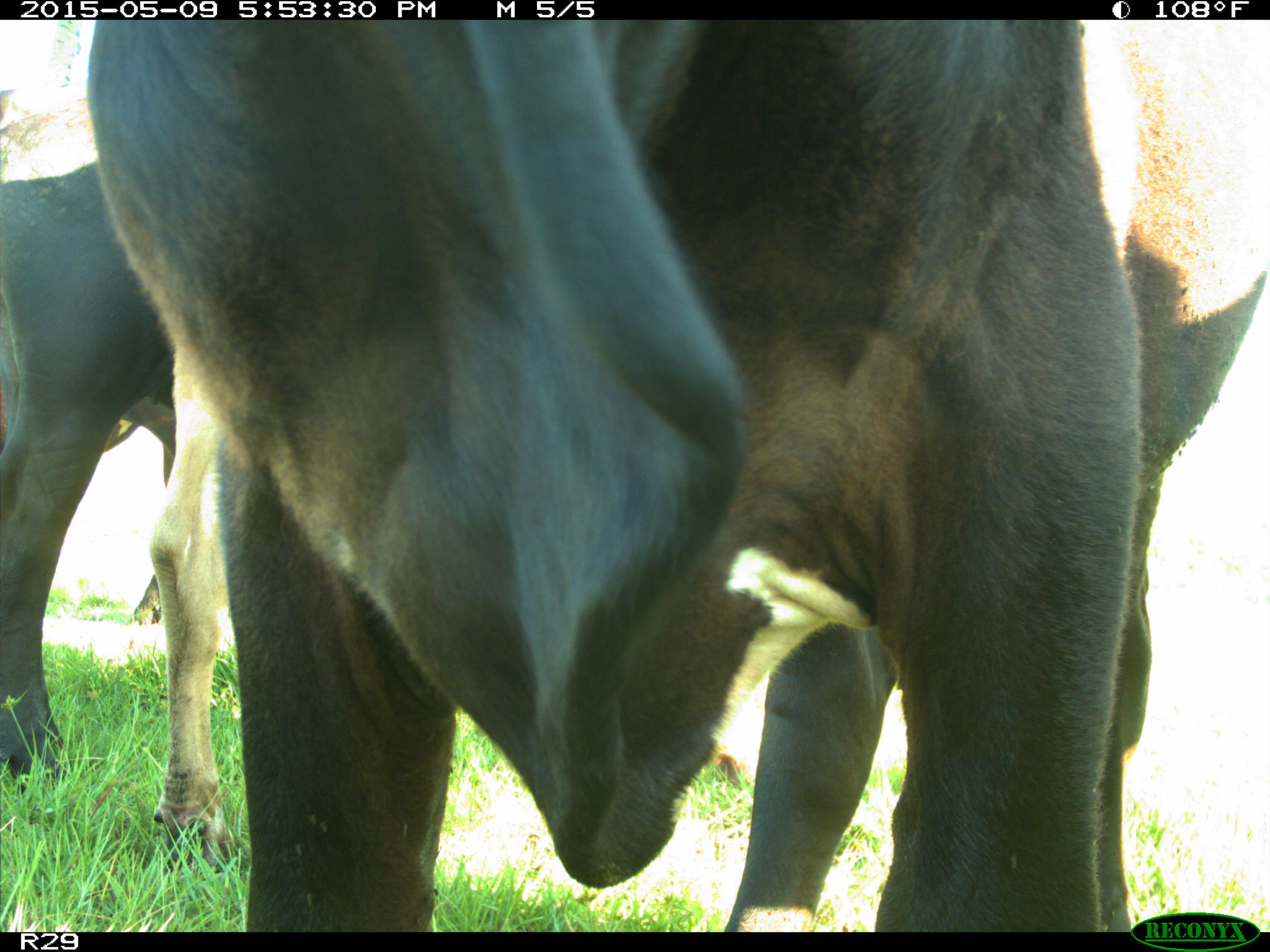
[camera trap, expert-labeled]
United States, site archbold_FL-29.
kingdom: Animalia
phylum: Chordata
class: Mammalia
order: Artiodactyla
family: Bovidae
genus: Bos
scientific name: Bos taurus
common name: domestic cow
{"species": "Bos taurus (domestic cow)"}